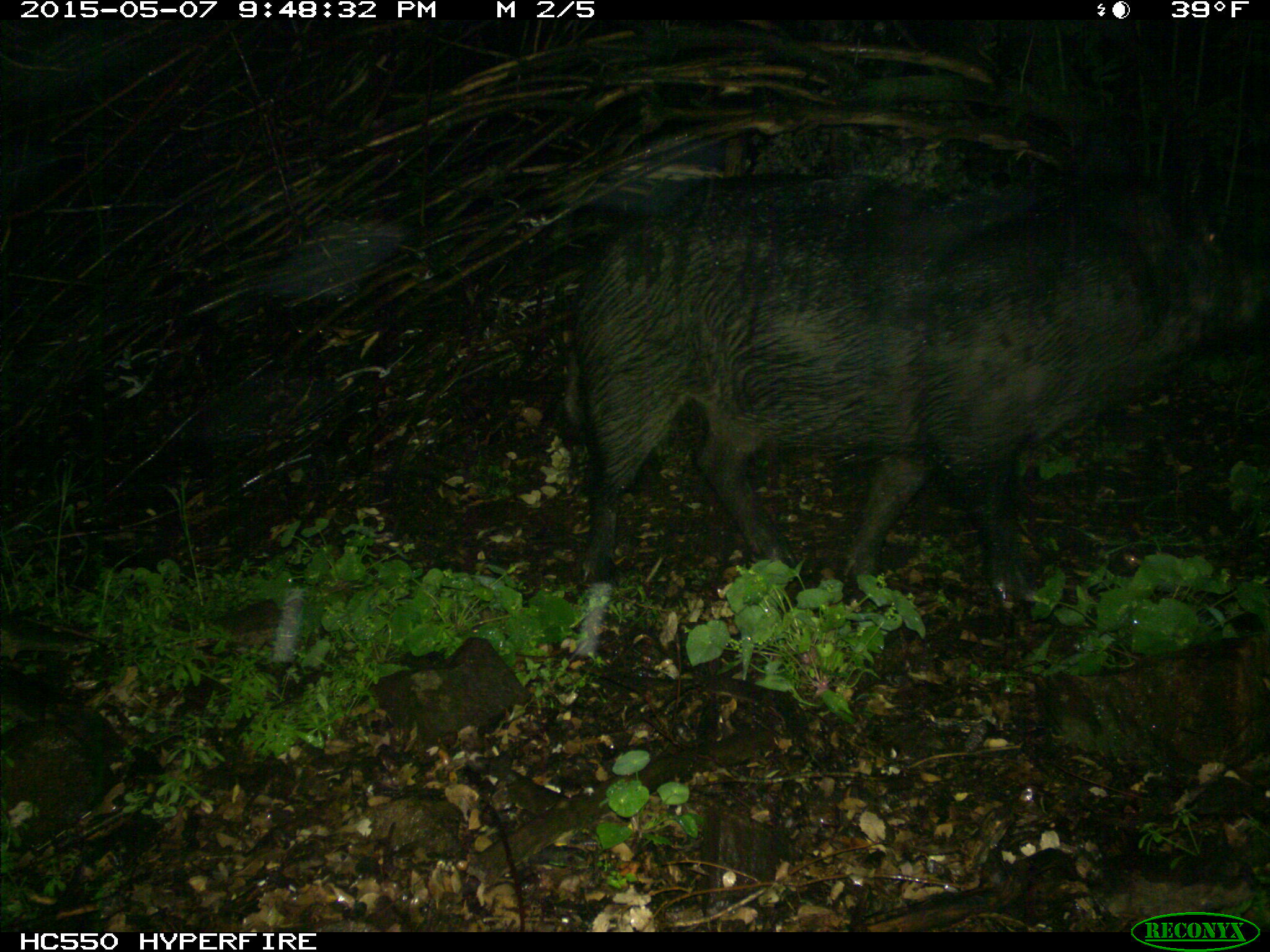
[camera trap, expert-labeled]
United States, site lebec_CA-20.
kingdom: Animalia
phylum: Chordata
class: Mammalia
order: Artiodactyla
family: Suidae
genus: Sus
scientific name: Sus scrofa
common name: wild boar